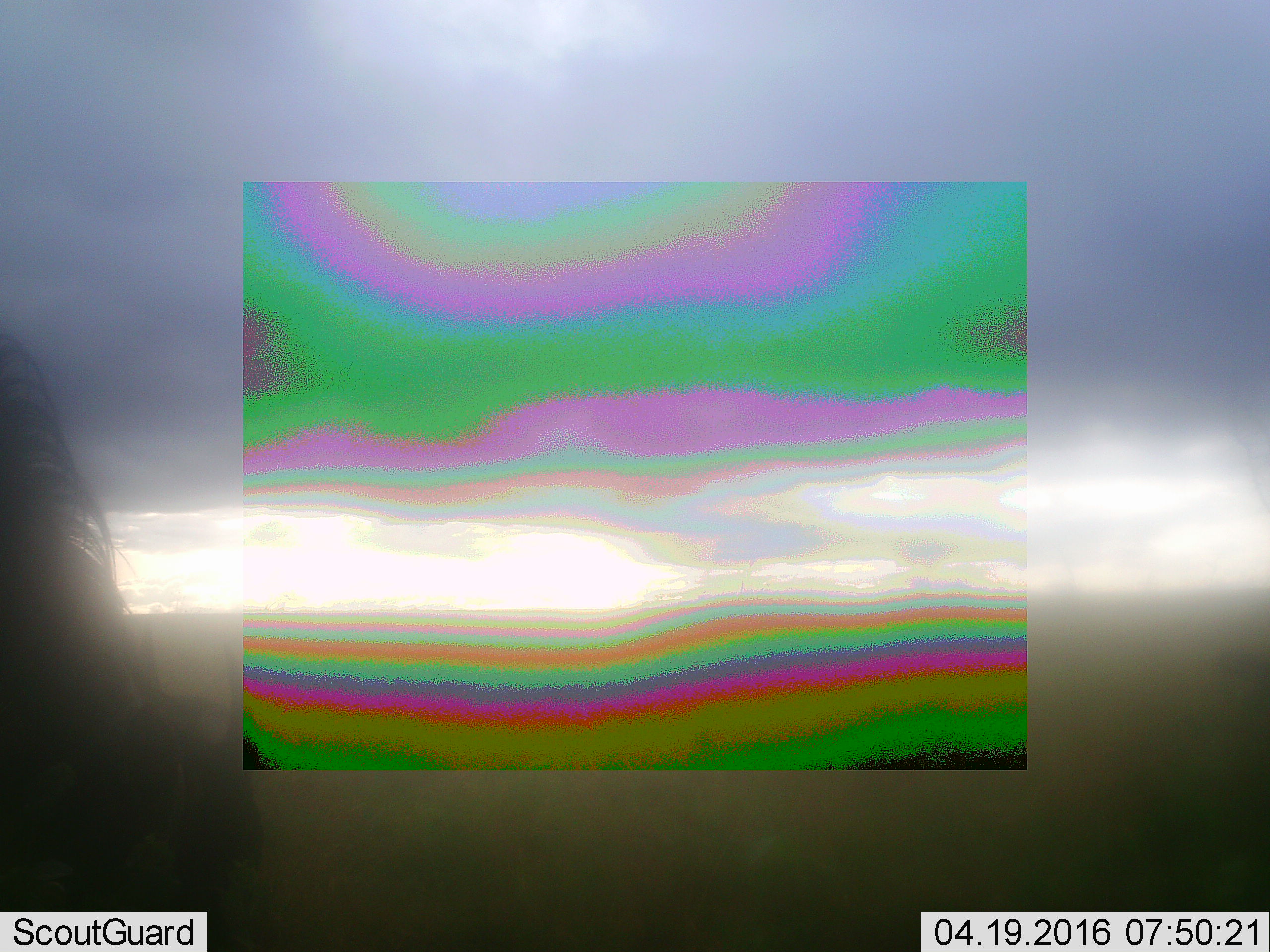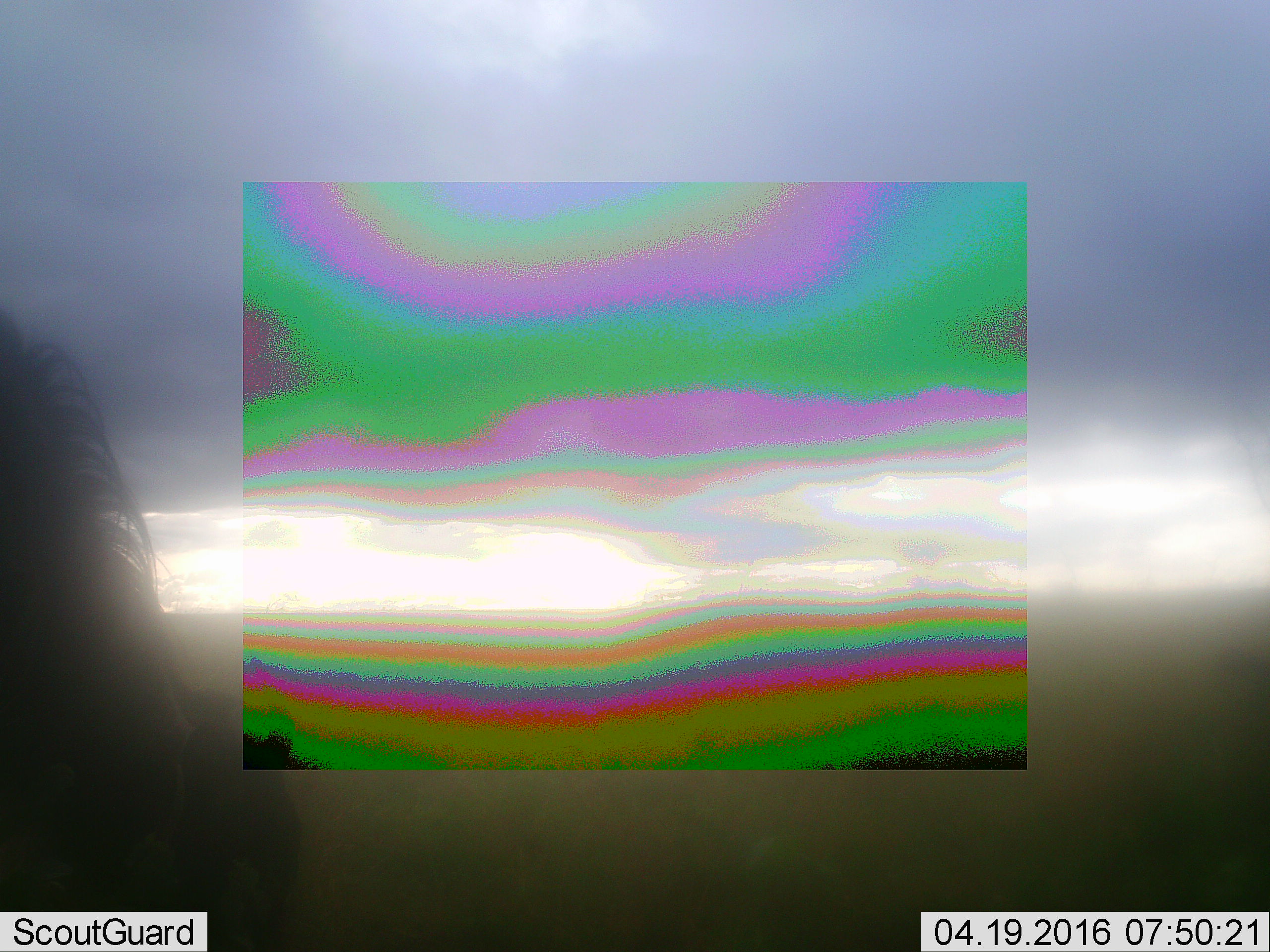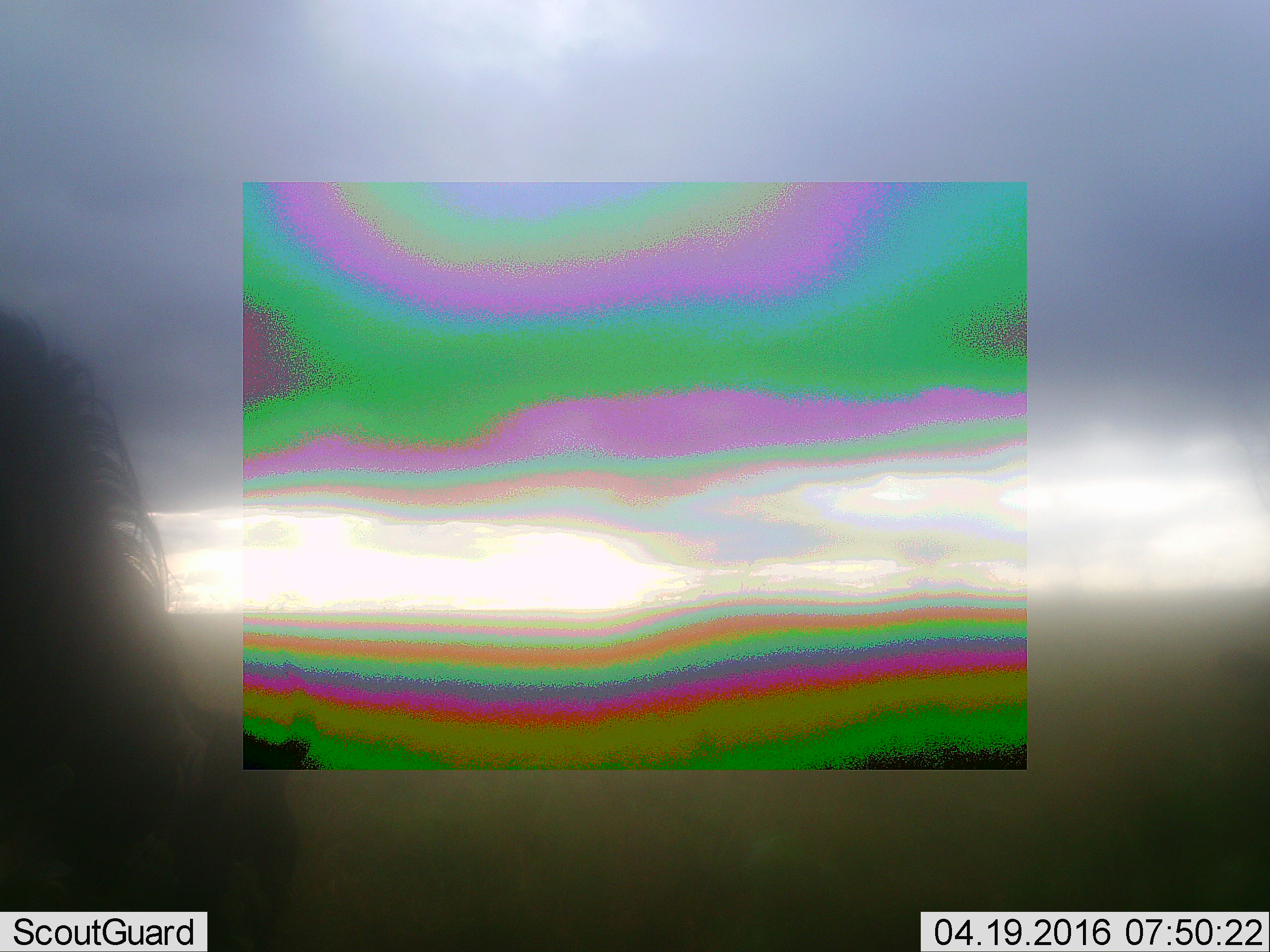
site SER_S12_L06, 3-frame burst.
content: unidentified animal